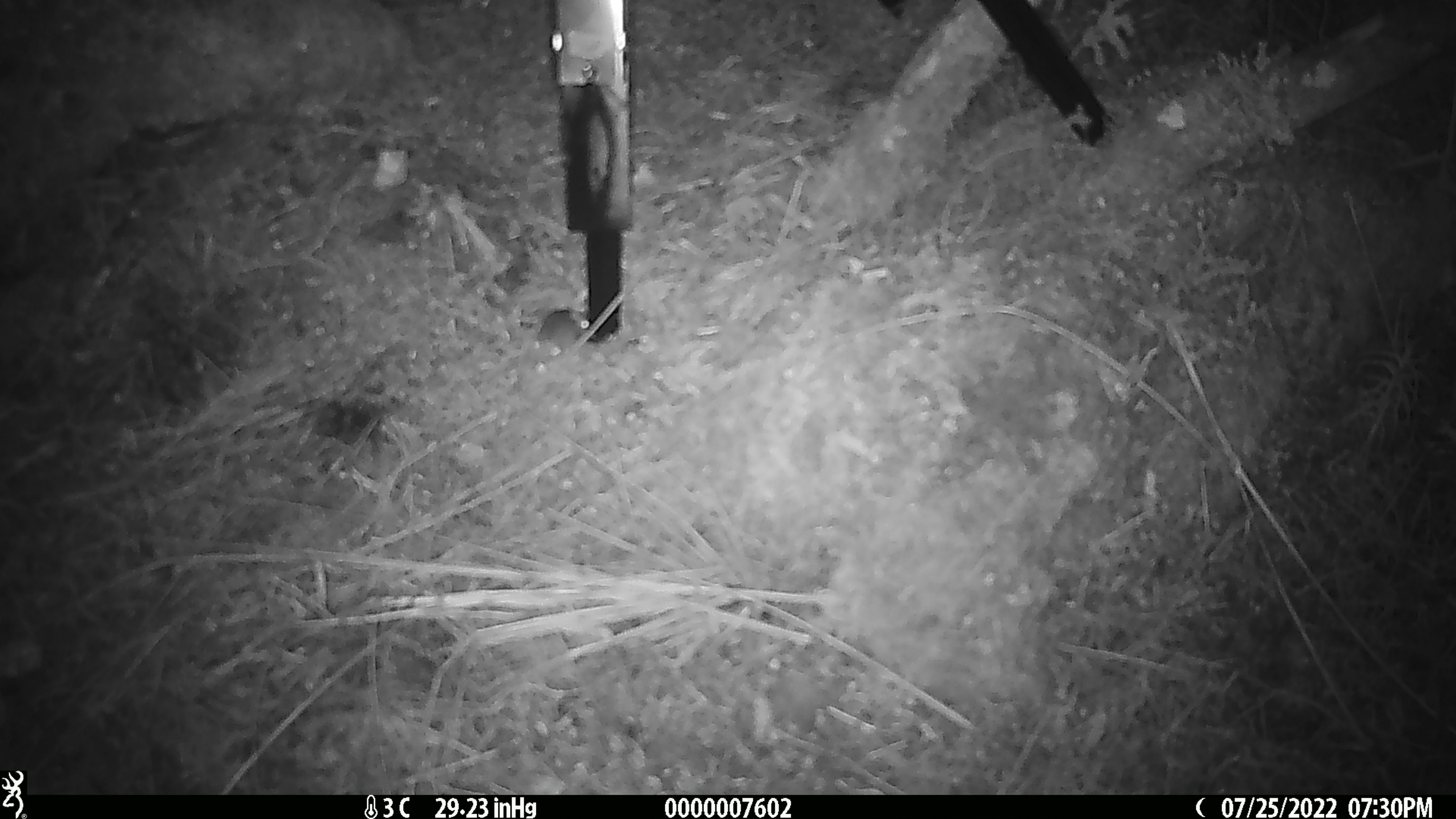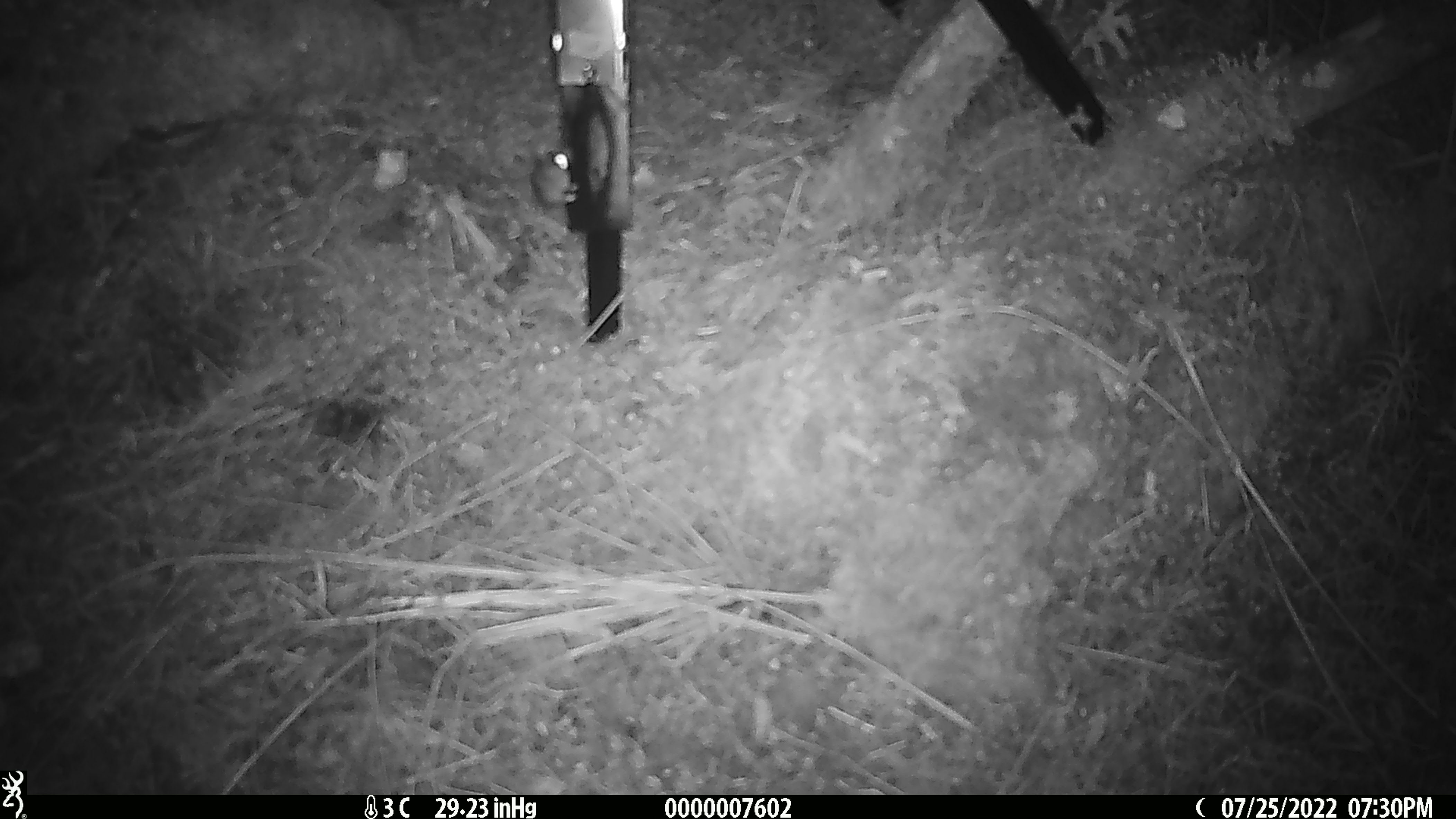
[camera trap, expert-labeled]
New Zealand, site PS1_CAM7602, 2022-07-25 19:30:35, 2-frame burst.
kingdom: Animalia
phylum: Chordata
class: Mammalia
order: Rodentia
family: Muridae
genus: Mus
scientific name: Mus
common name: mouse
Mouse (Mus).